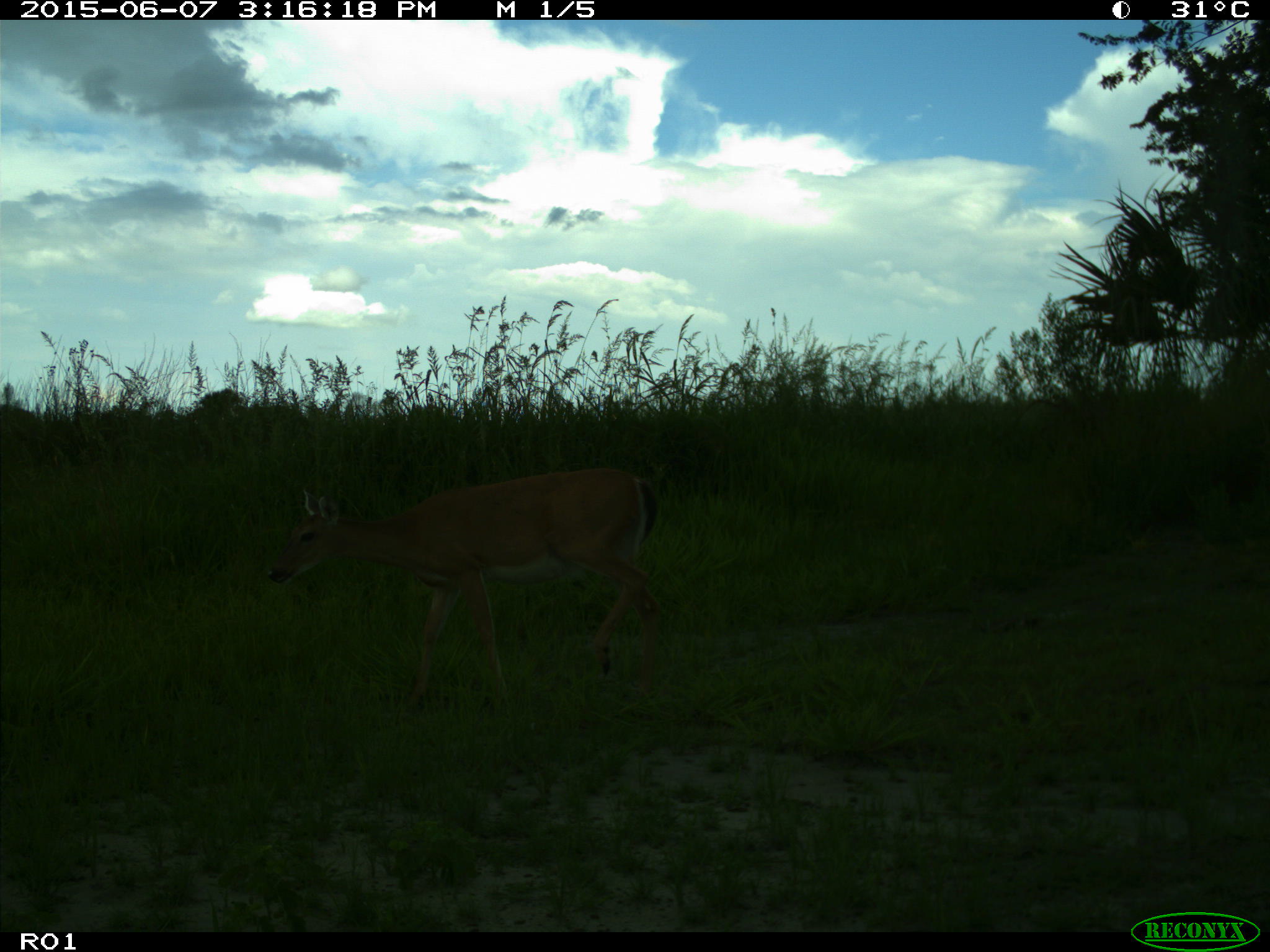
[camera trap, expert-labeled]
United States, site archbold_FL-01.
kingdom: Animalia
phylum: Chordata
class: Mammalia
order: Artiodactyla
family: Cervidae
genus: Odocoileus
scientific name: Odocoileus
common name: deer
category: unidentified deer